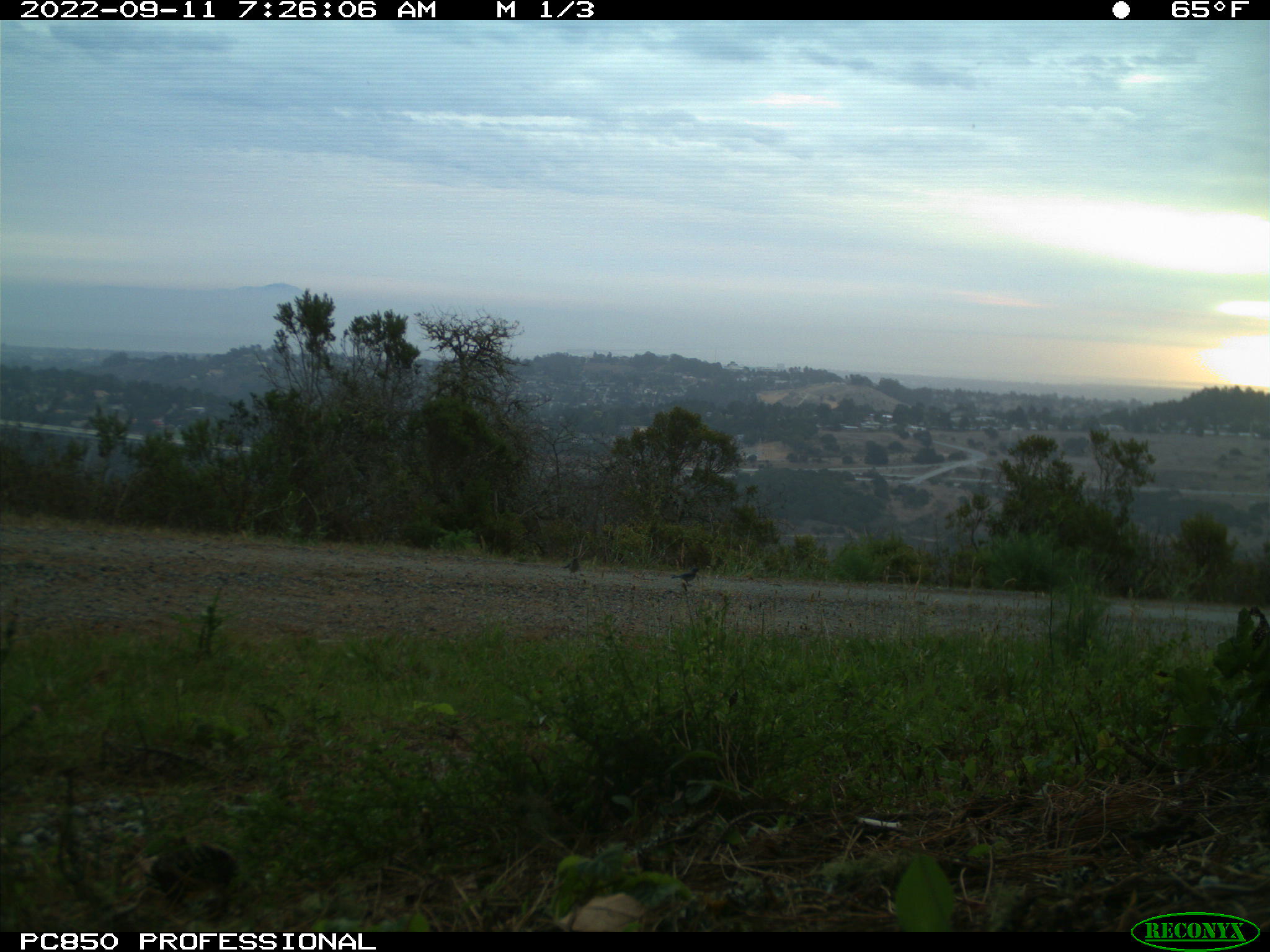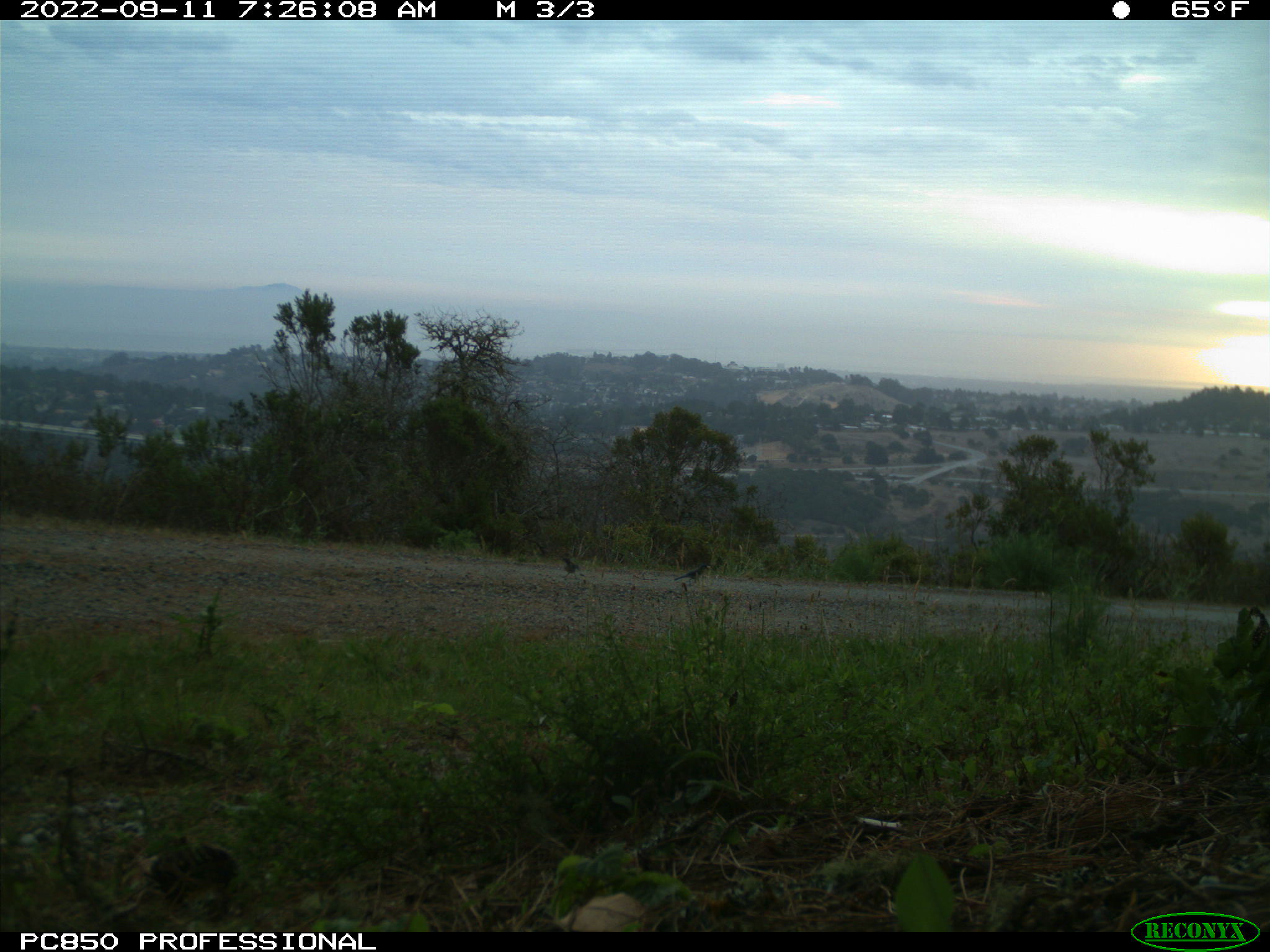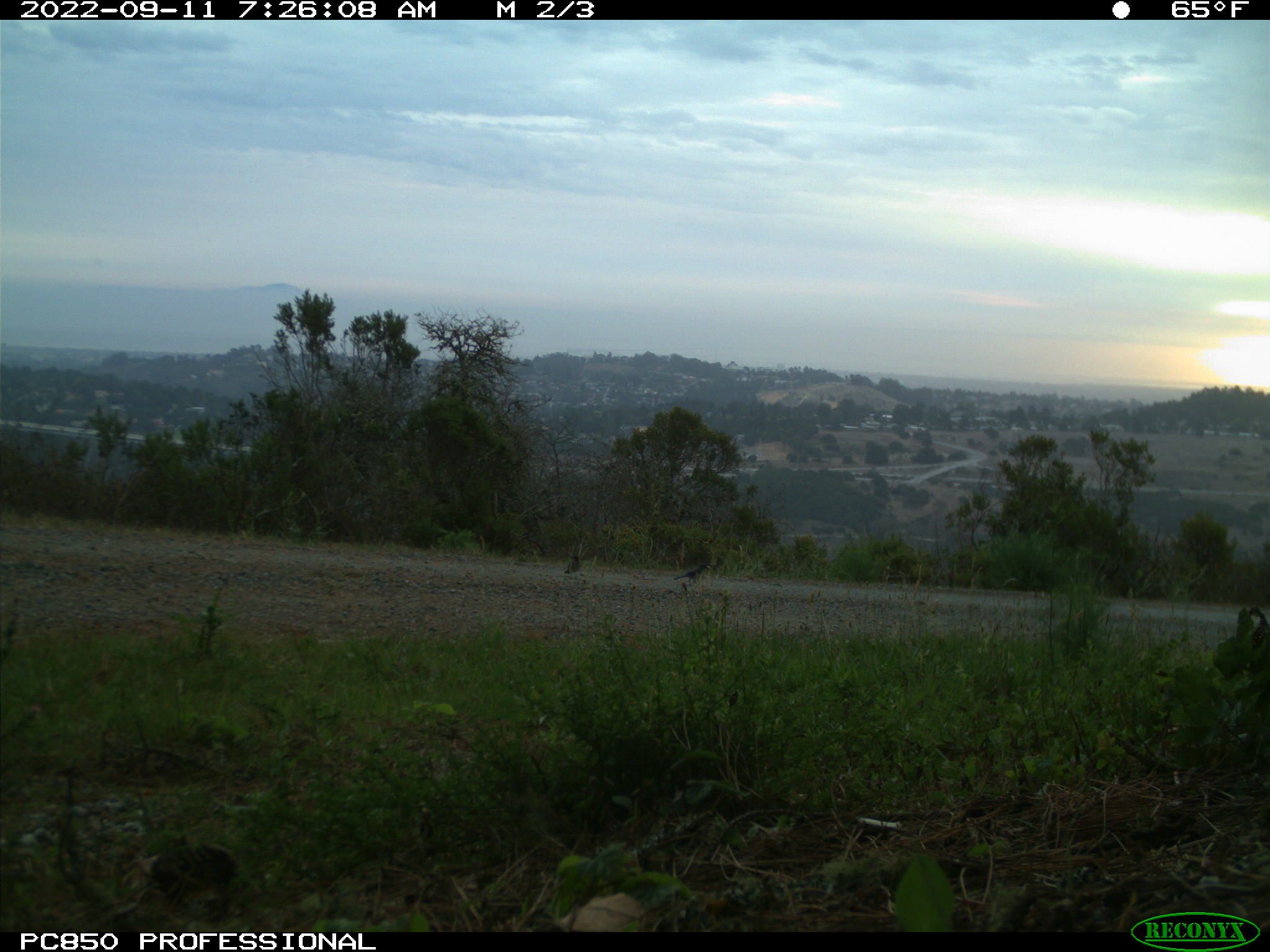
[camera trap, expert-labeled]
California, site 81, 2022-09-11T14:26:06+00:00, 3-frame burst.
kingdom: Animalia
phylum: Chordata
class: Aves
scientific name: Aves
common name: bird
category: unknown bird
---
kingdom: Animalia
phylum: Chordata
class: Aves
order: Passeriformes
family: Corvidae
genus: Corvus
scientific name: Corvus brachyrhynchos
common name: american crow